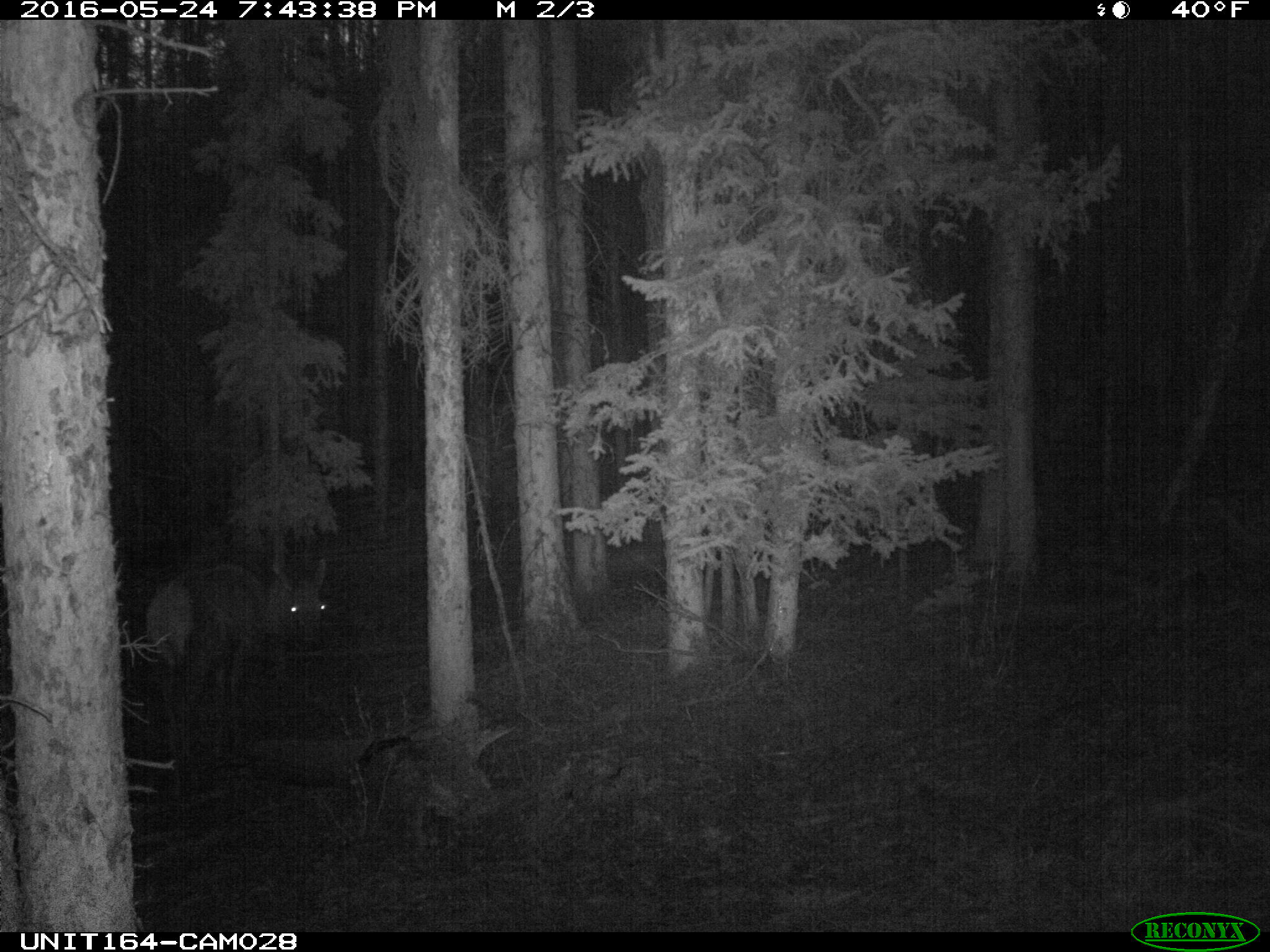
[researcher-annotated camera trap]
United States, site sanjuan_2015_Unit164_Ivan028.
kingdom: Animalia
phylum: Chordata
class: Mammalia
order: Artiodactyla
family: Cervidae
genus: Cervus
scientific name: Cervus elaphus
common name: red deer